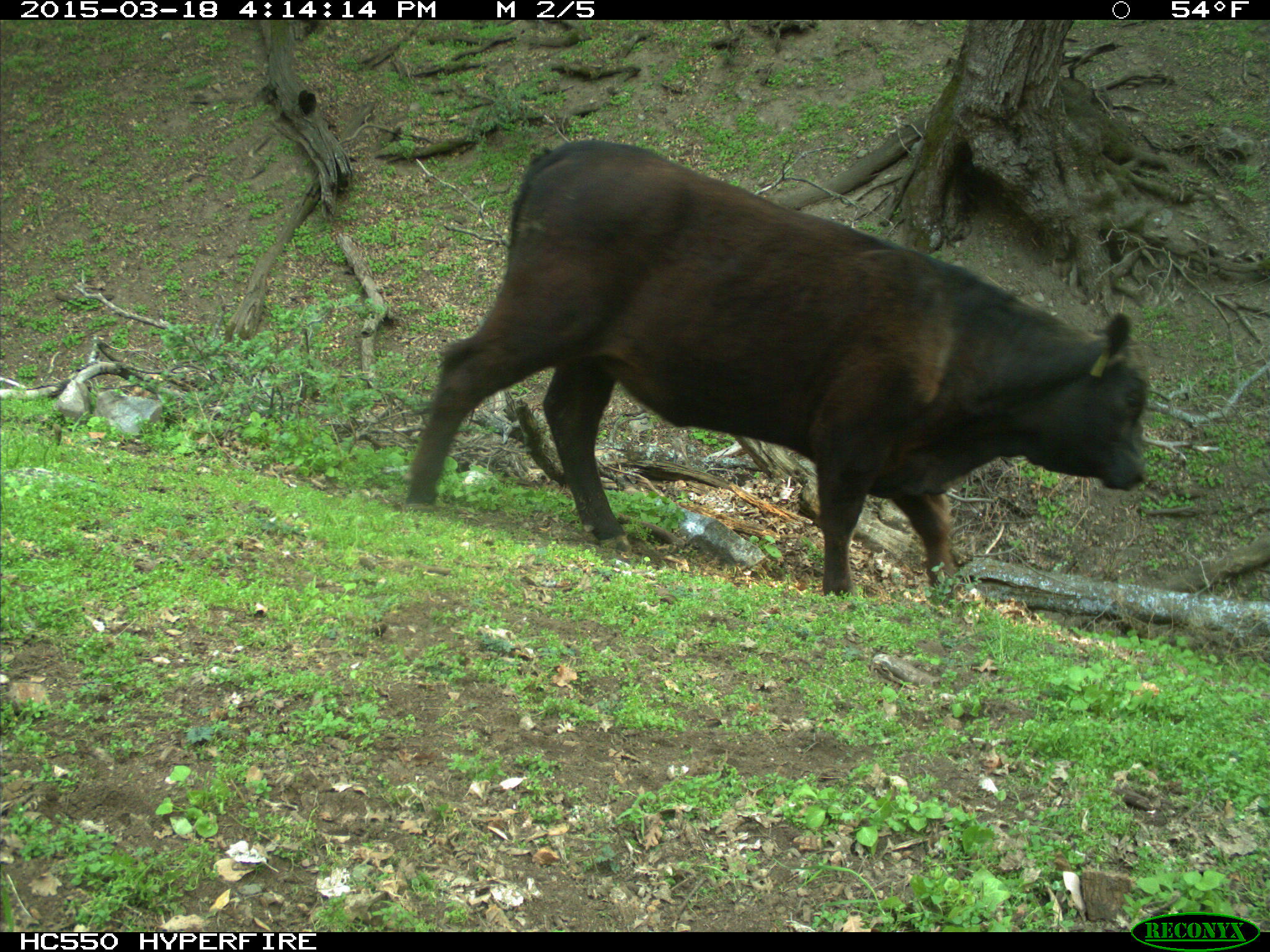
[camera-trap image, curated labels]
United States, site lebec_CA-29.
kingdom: Animalia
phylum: Chordata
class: Mammalia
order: Artiodactyla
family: Bovidae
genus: Bos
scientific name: Bos taurus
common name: domestic cow